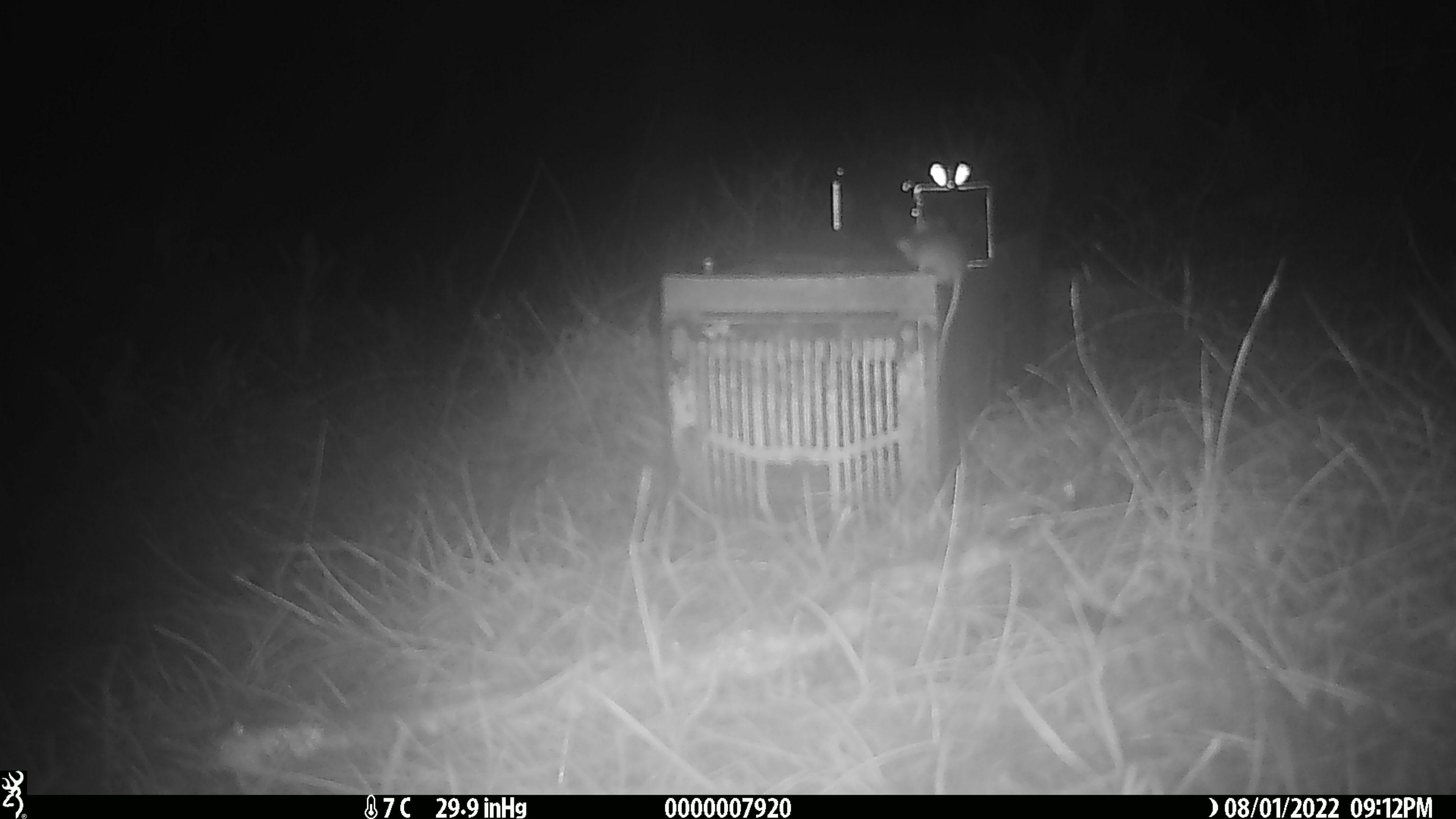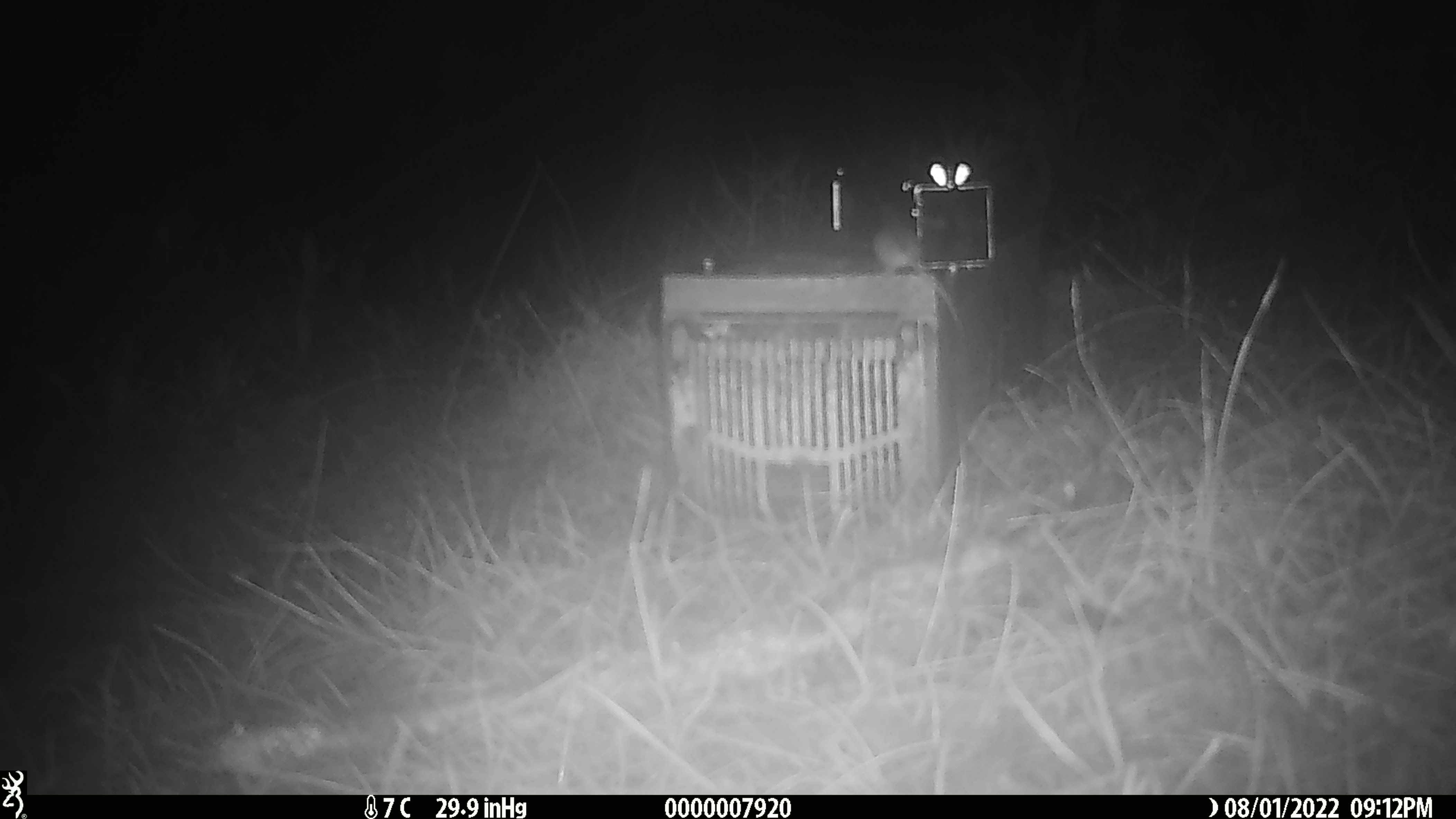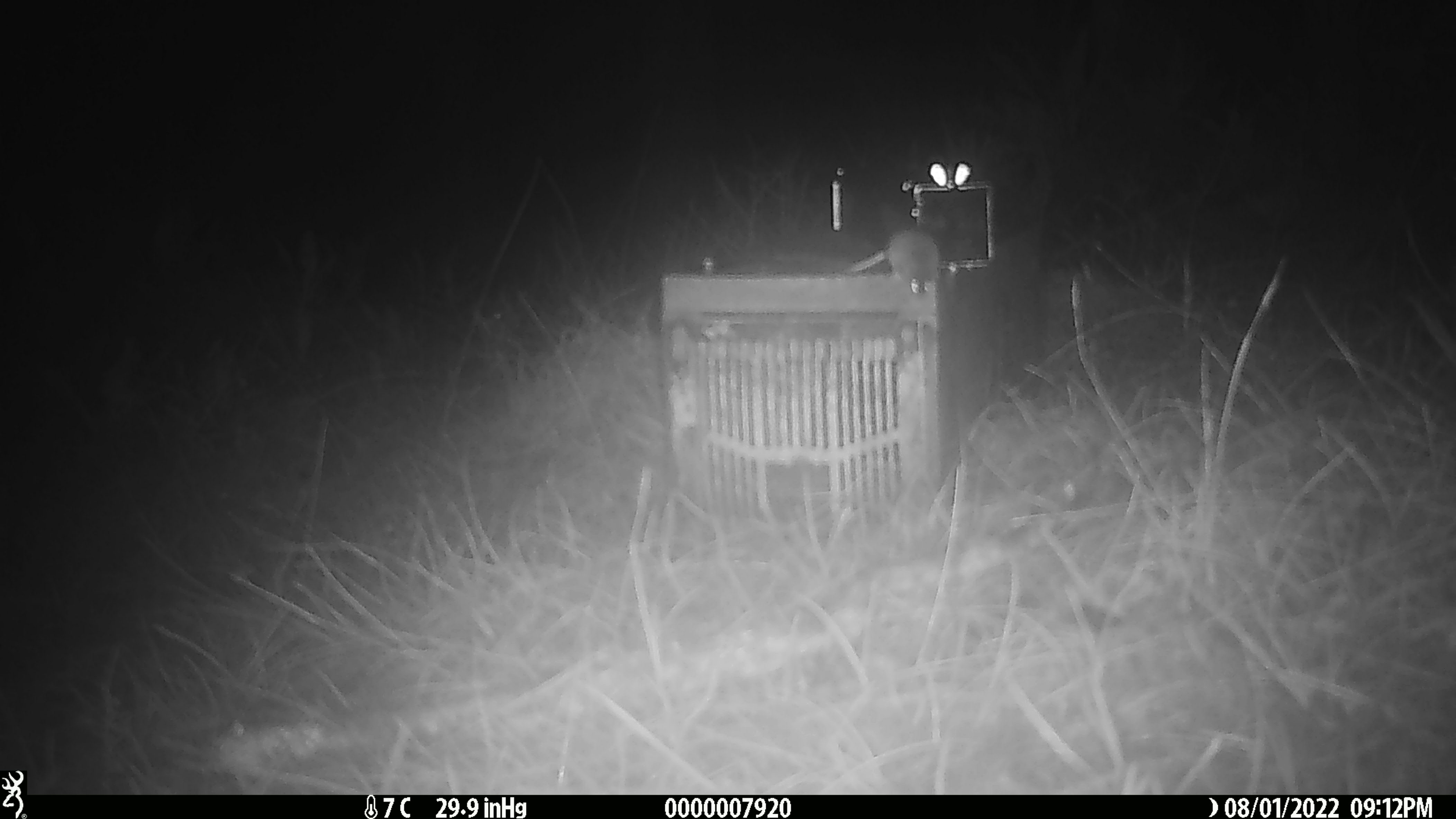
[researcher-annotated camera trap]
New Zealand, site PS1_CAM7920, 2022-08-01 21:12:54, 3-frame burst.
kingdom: Animalia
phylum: Chordata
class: Mammalia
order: Rodentia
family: Muridae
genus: Mus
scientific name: Mus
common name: mouse